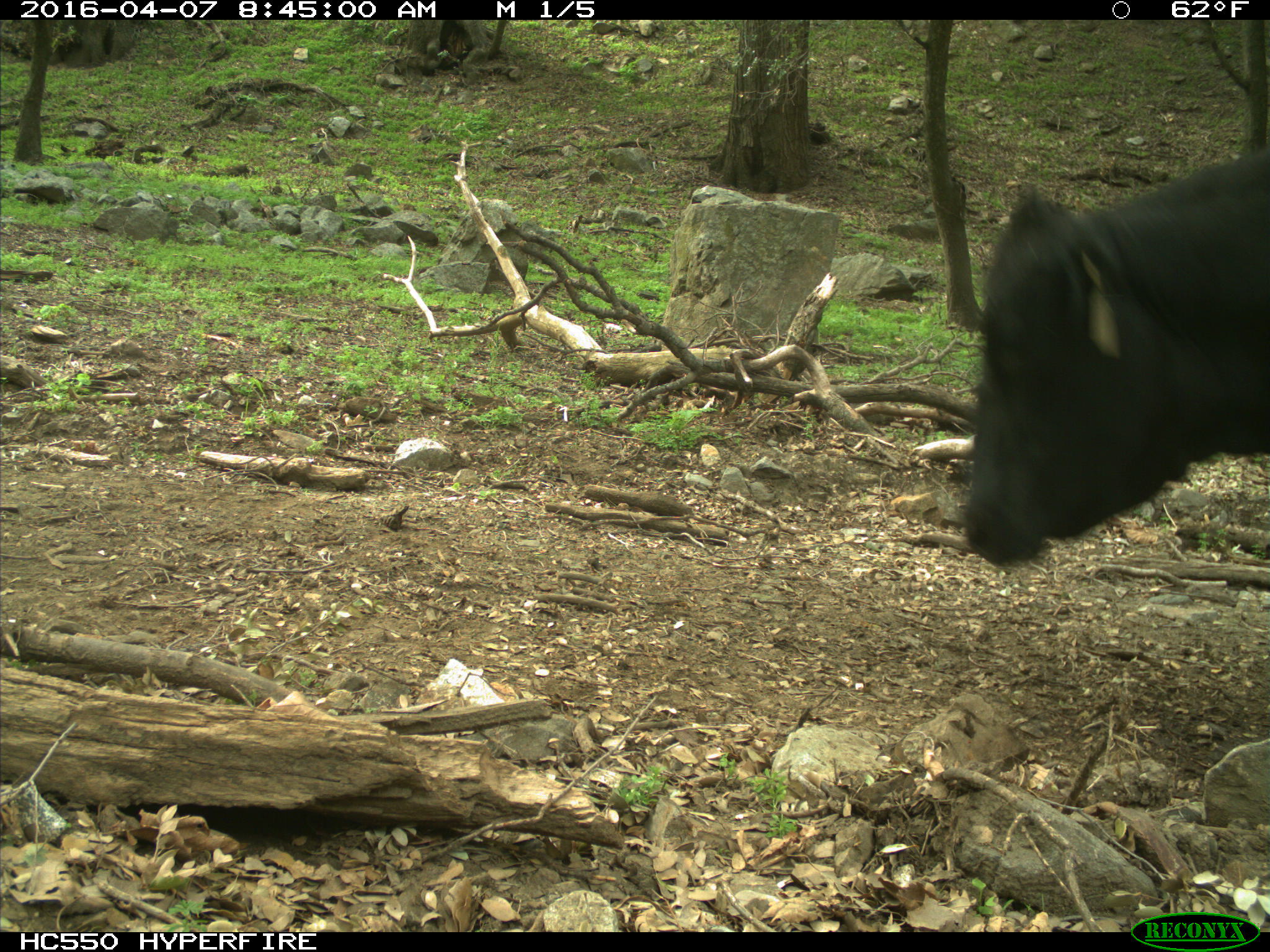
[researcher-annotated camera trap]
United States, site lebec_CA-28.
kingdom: Animalia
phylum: Chordata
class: Mammalia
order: Artiodactyla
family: Bovidae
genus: Bos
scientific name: Bos taurus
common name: domestic cow